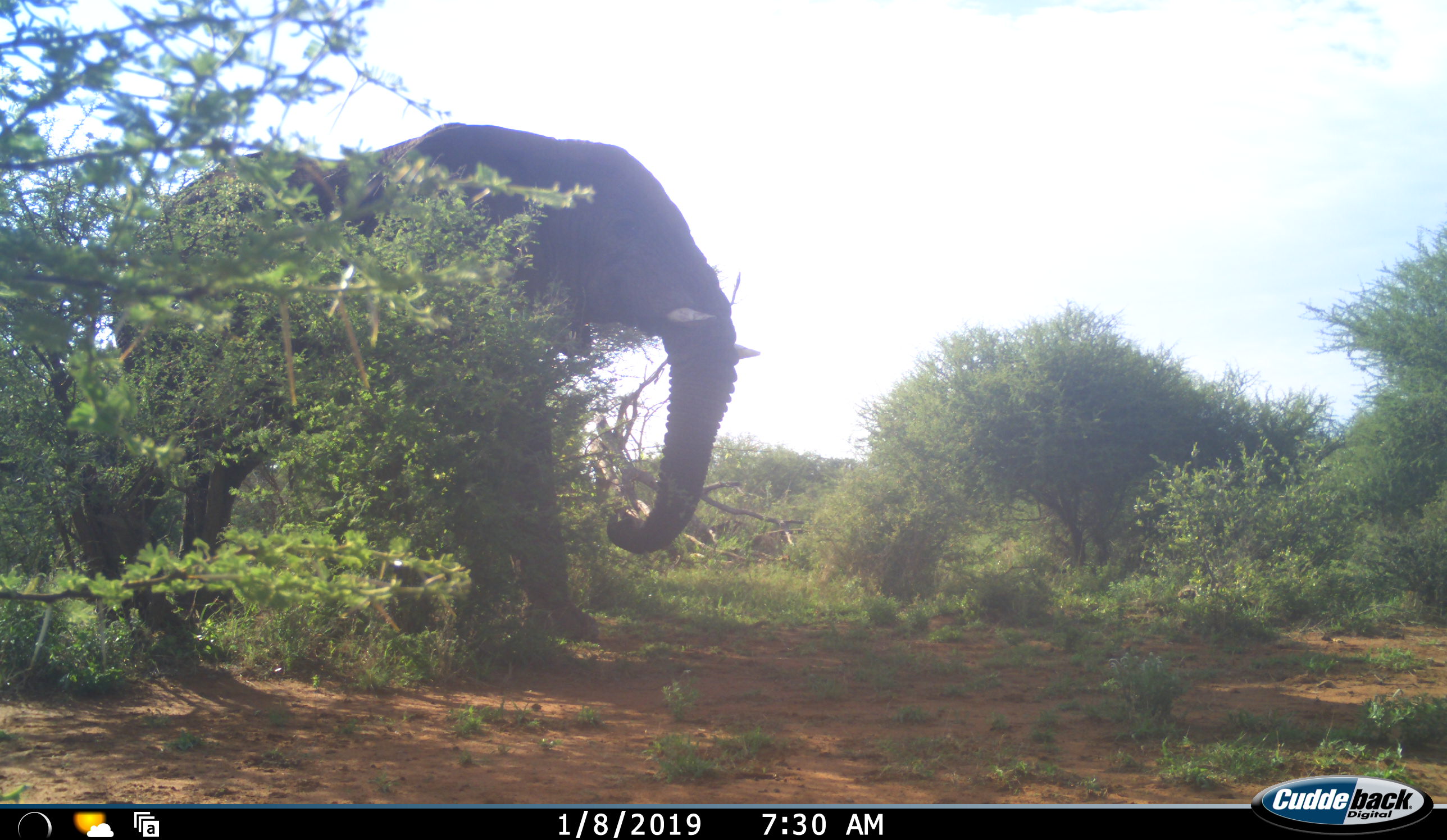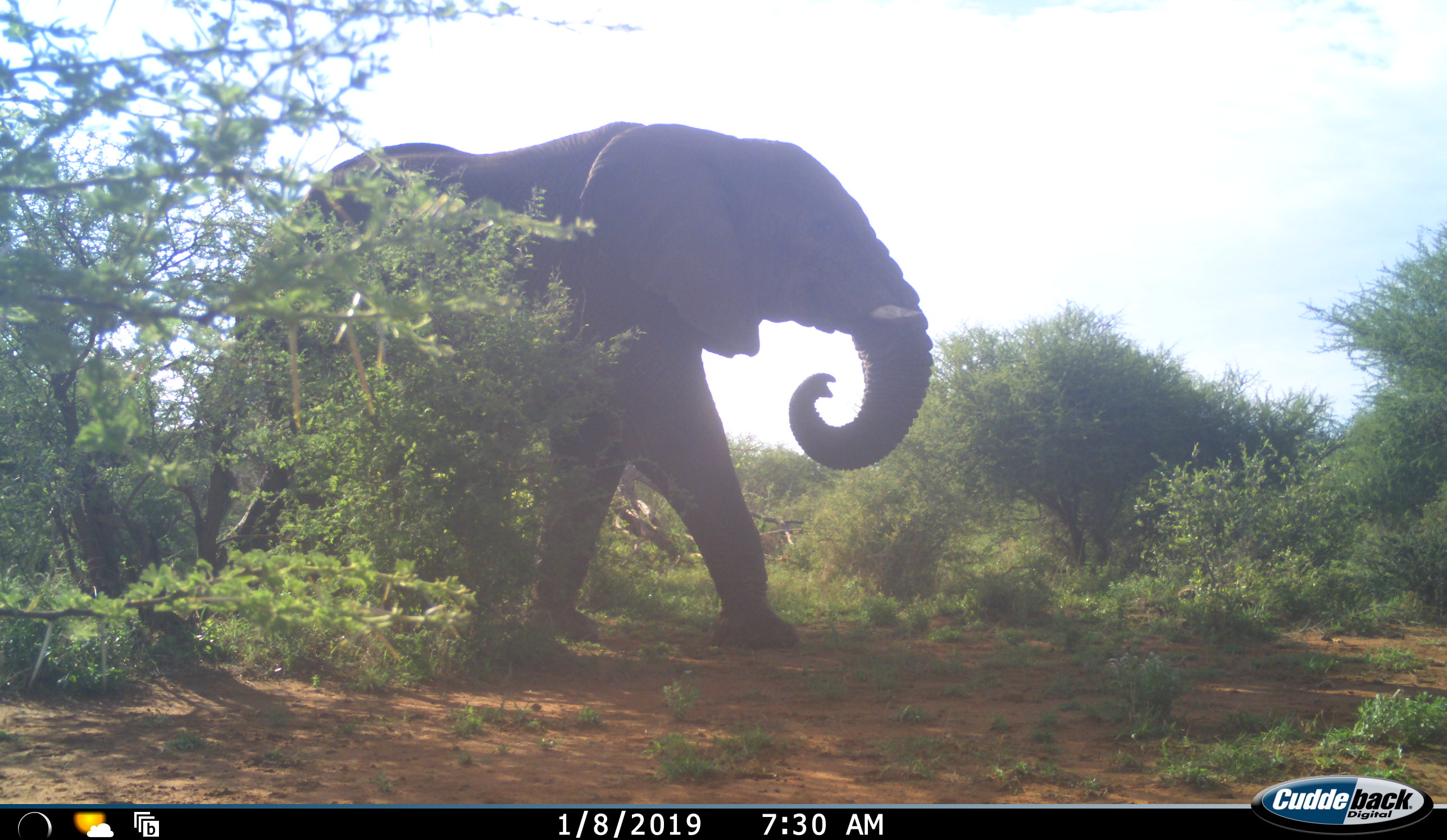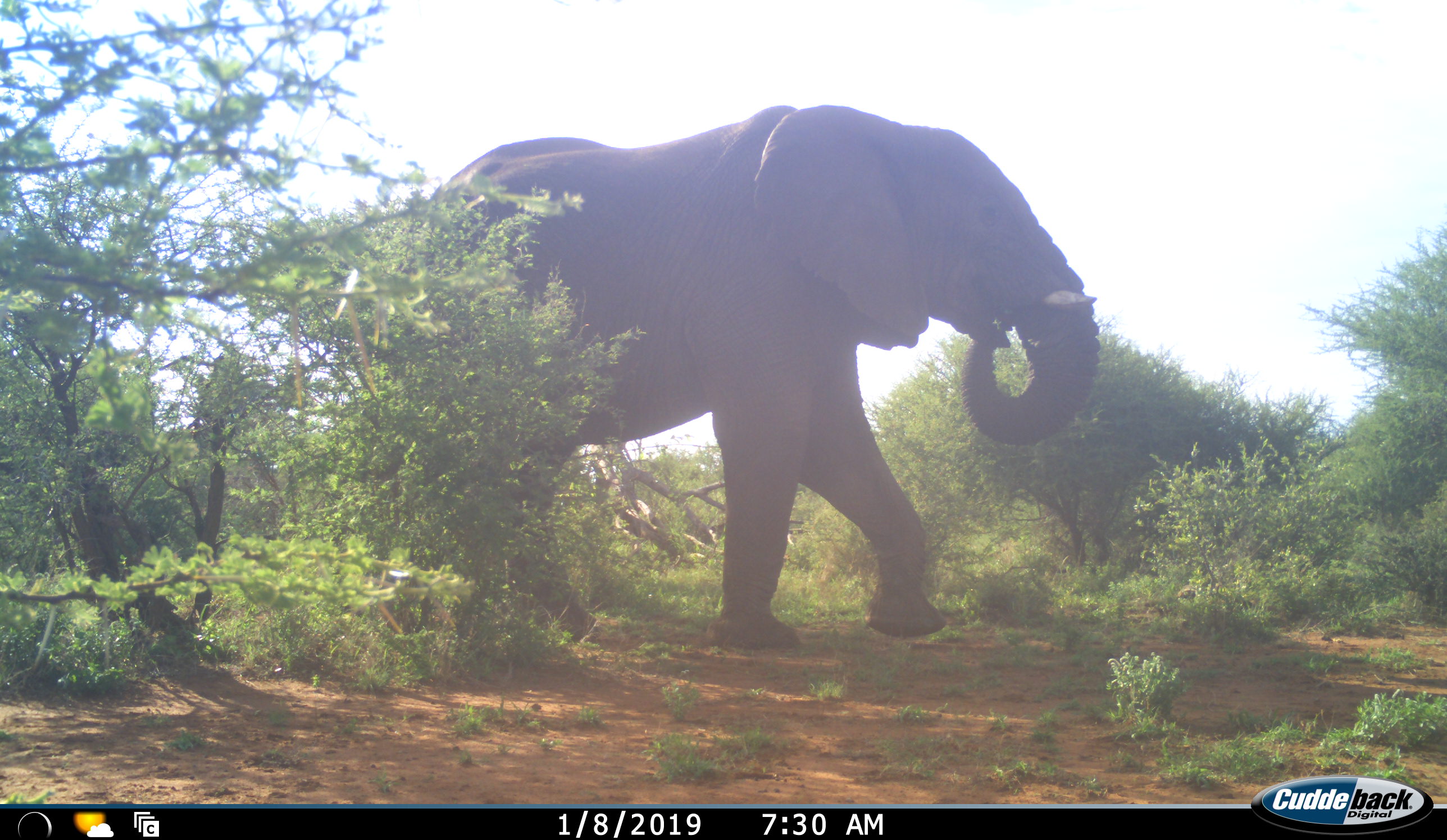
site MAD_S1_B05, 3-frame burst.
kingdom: Animalia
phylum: Chordata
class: Mammalia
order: Proboscidea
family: Elephantidae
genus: Loxodonta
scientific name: Loxodonta africana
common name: african bush elephant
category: elephant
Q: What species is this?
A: Elephant (african bush elephant) (Loxodonta africana).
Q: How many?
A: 1.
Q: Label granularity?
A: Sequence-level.